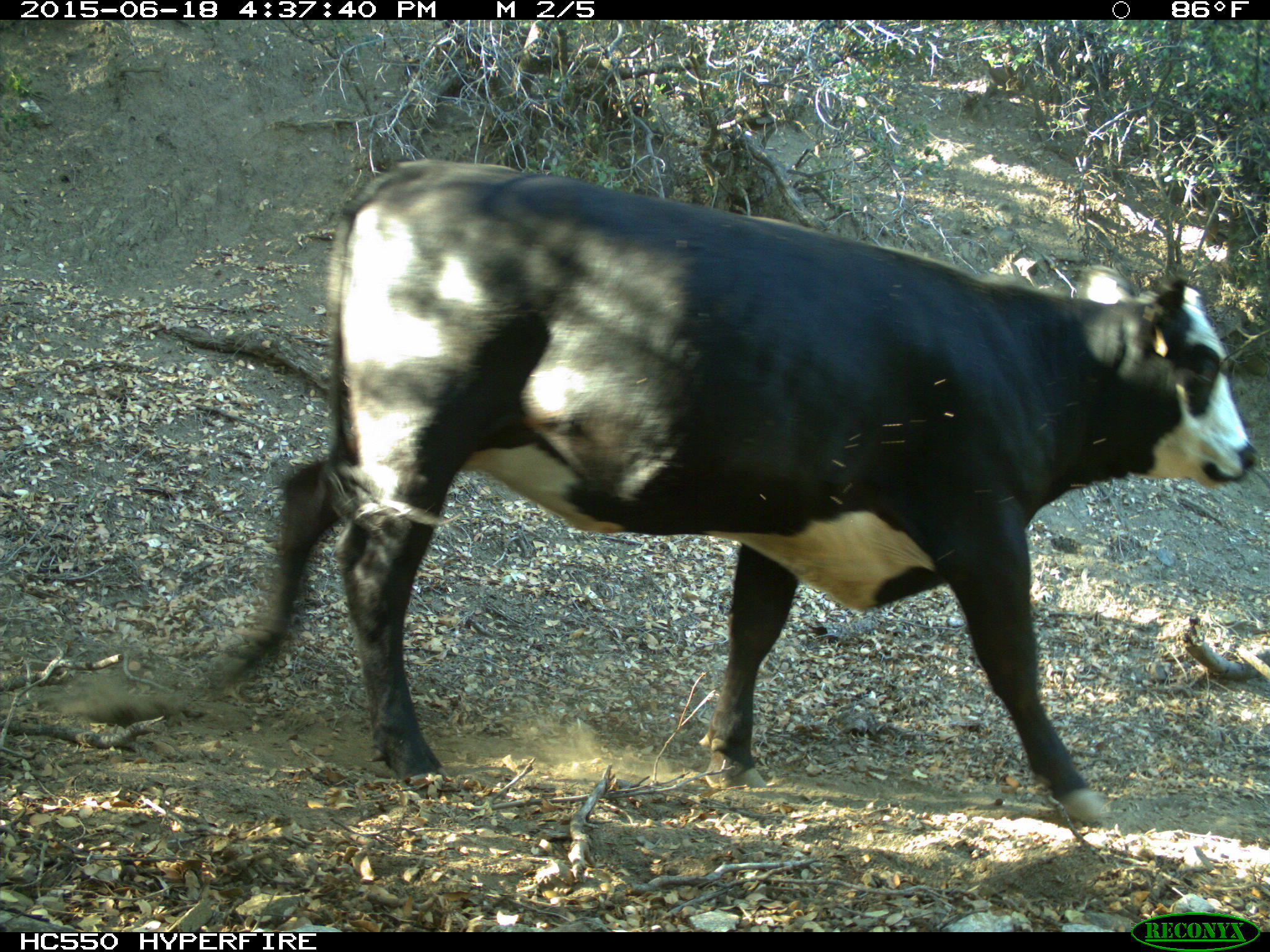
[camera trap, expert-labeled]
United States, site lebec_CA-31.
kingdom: Animalia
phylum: Chordata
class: Mammalia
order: Artiodactyla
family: Bovidae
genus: Bos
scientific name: Bos taurus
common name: domestic cow